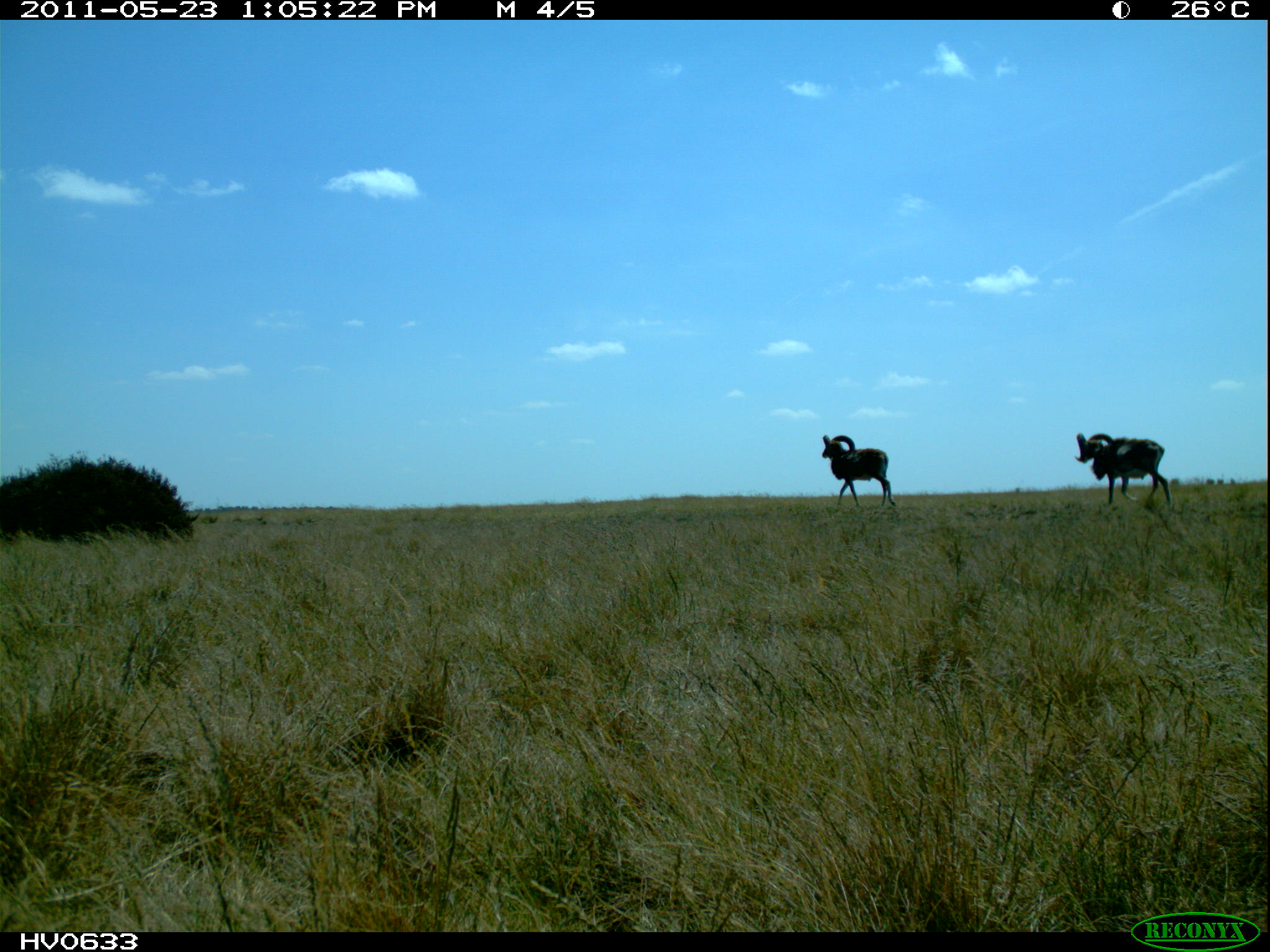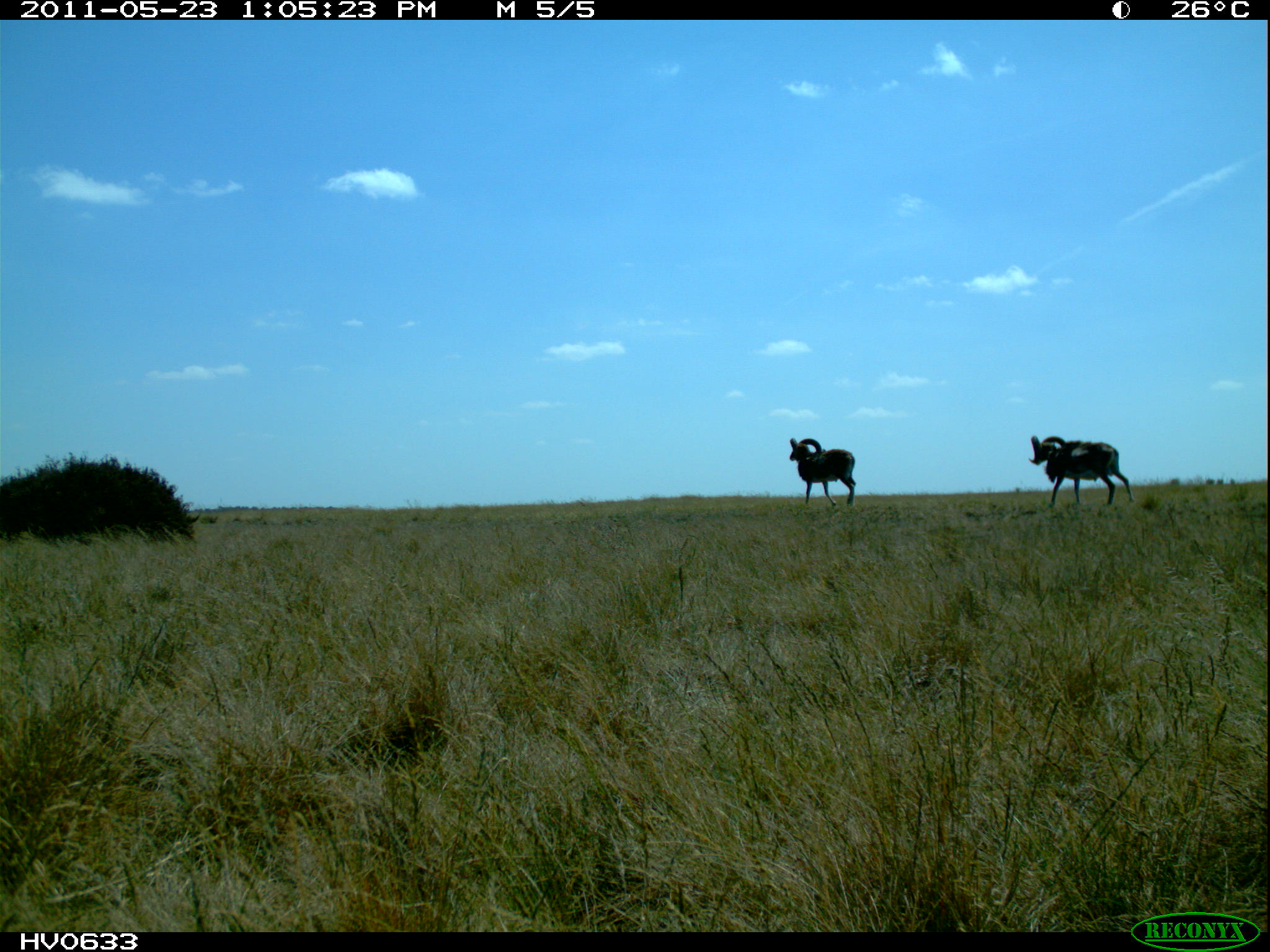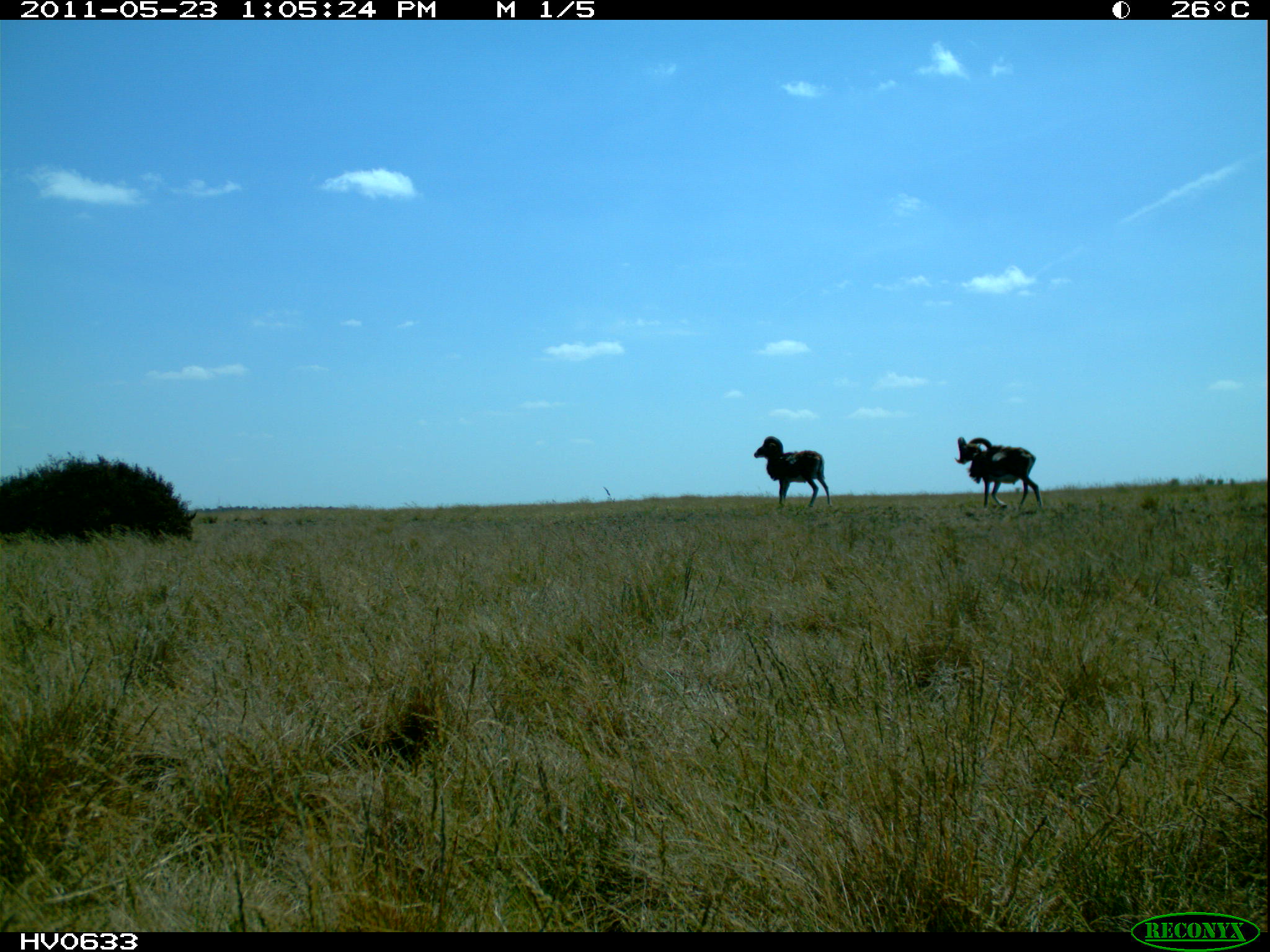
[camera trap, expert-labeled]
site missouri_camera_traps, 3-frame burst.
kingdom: Animalia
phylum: Chordata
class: Mammalia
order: Artiodactyla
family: Bovidae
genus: Ovis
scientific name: Ovis ammon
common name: mouflon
Mouflon (Ovis ammon). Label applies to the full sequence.